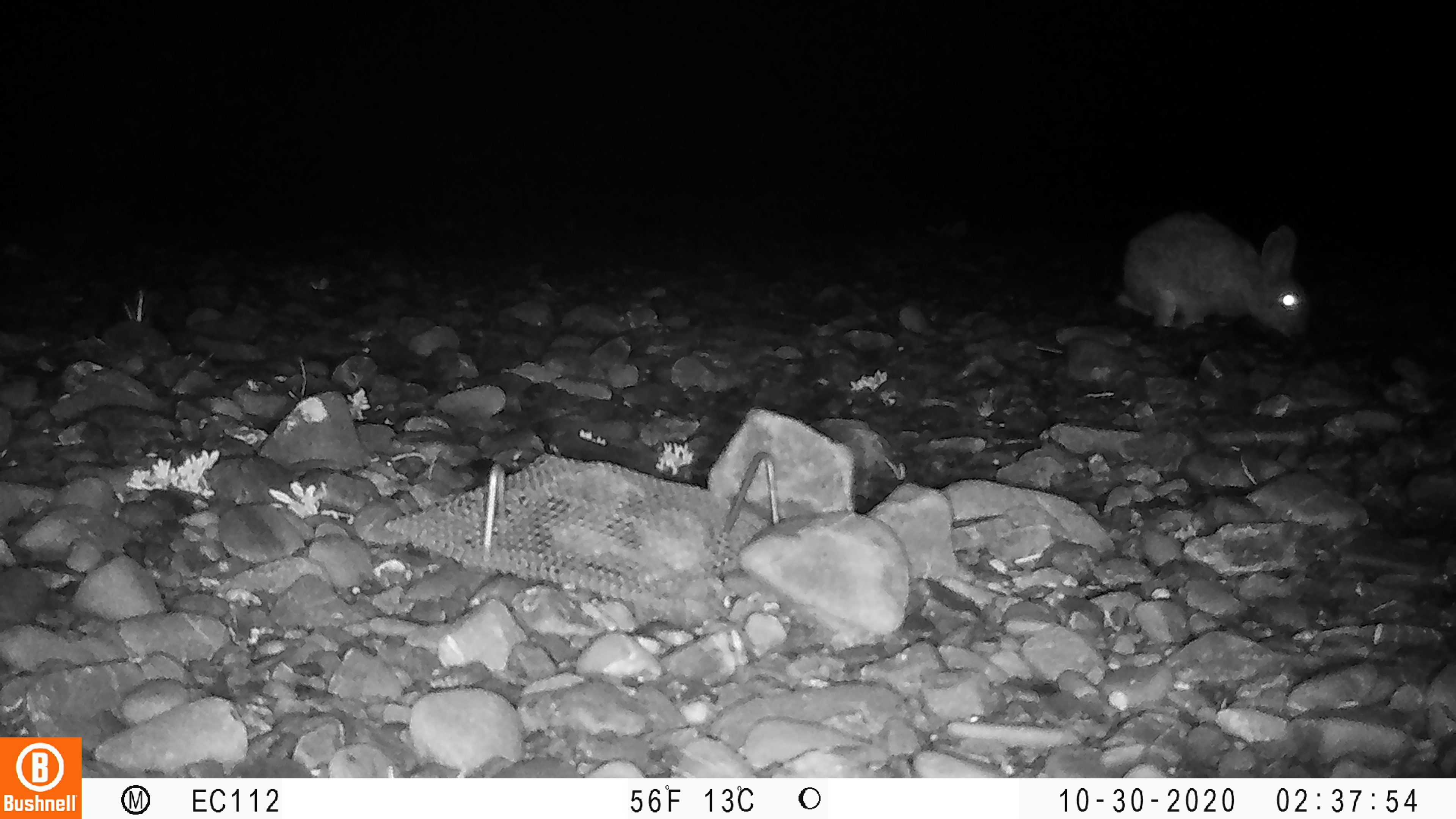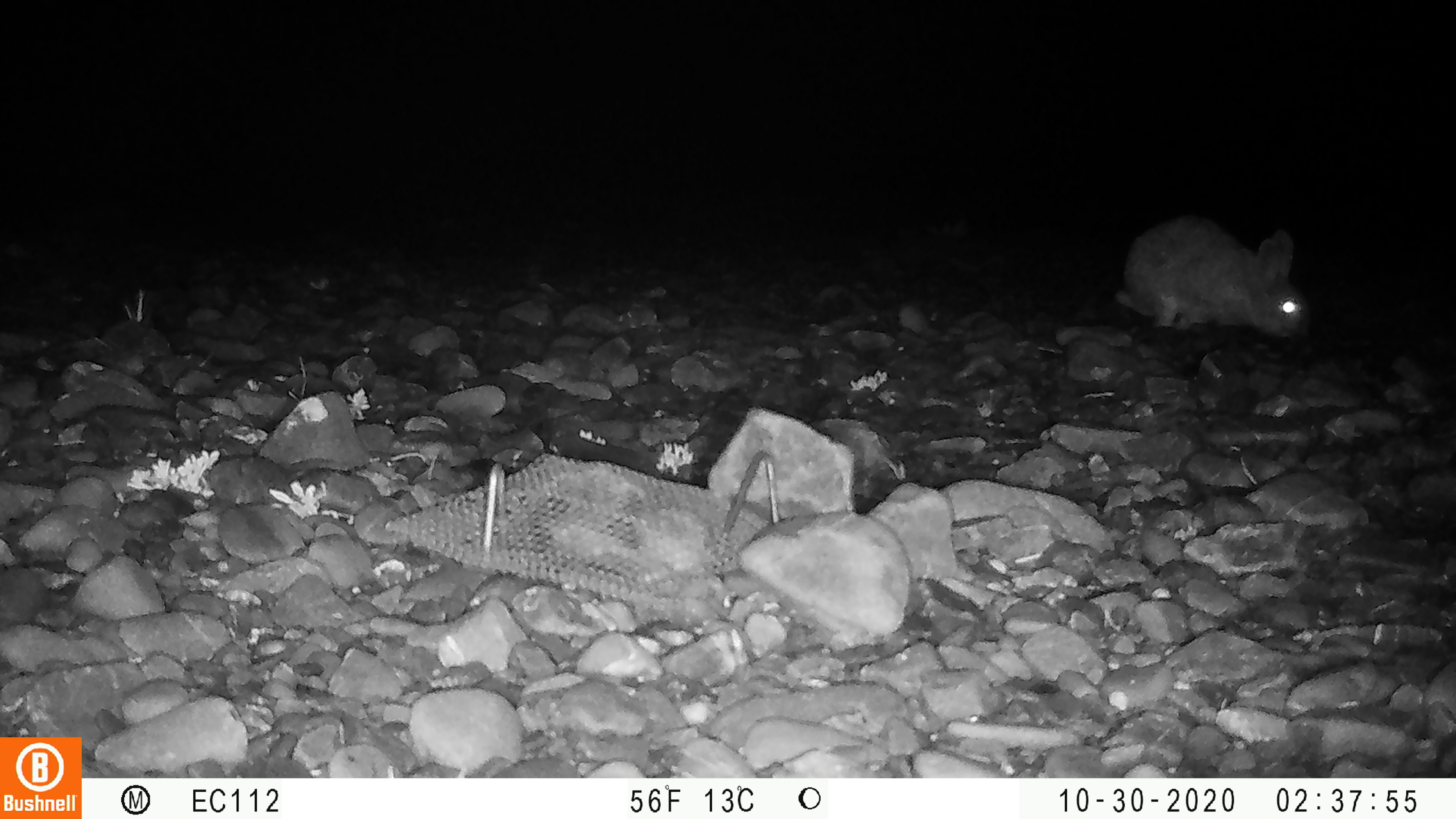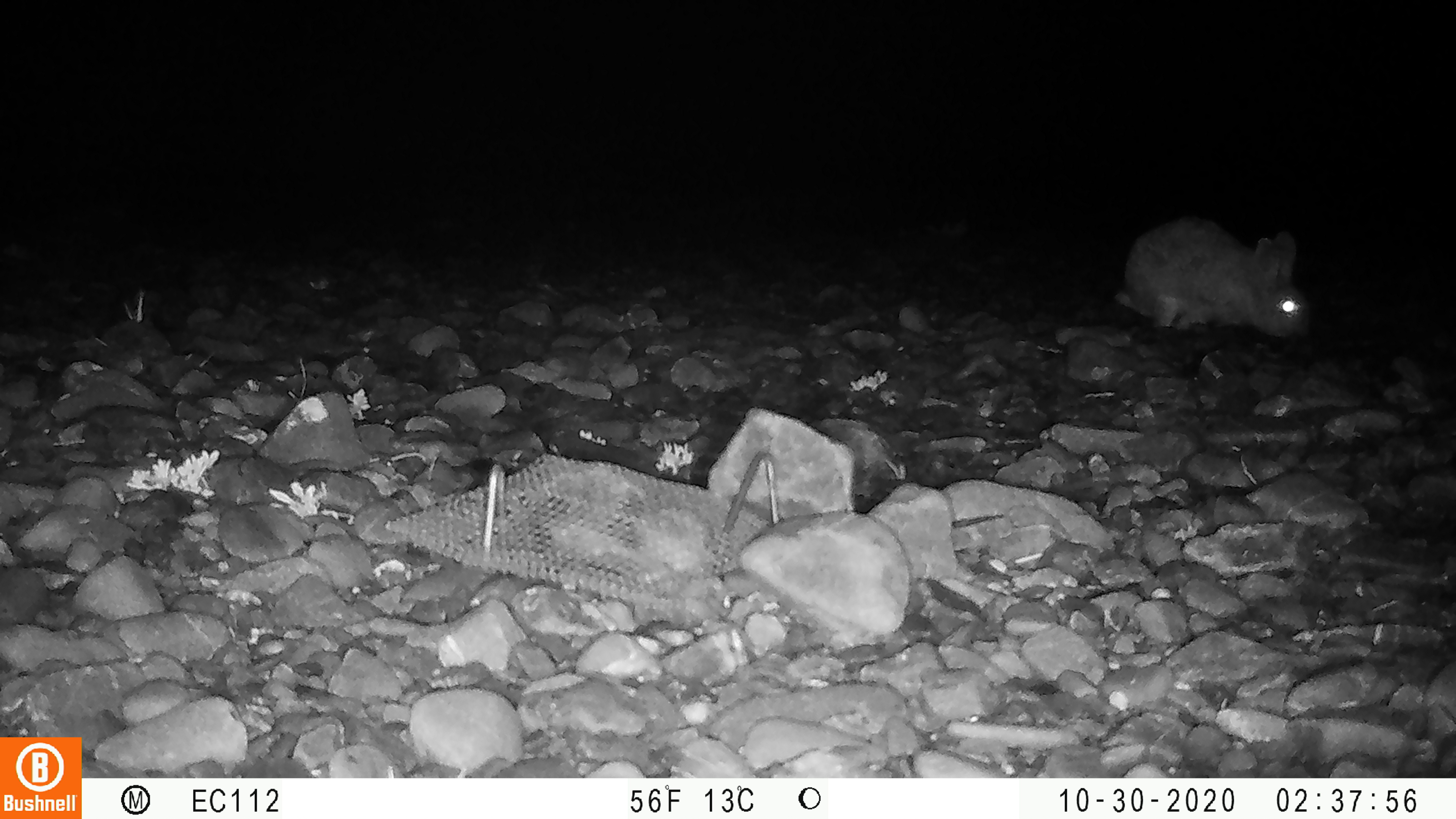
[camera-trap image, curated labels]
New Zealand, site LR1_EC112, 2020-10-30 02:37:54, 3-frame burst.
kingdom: Animalia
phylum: Chordata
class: Mammalia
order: Lagomorpha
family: Leporidae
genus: Oryctolagus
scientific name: Oryctolagus cuniculus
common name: european rabbit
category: rabbit